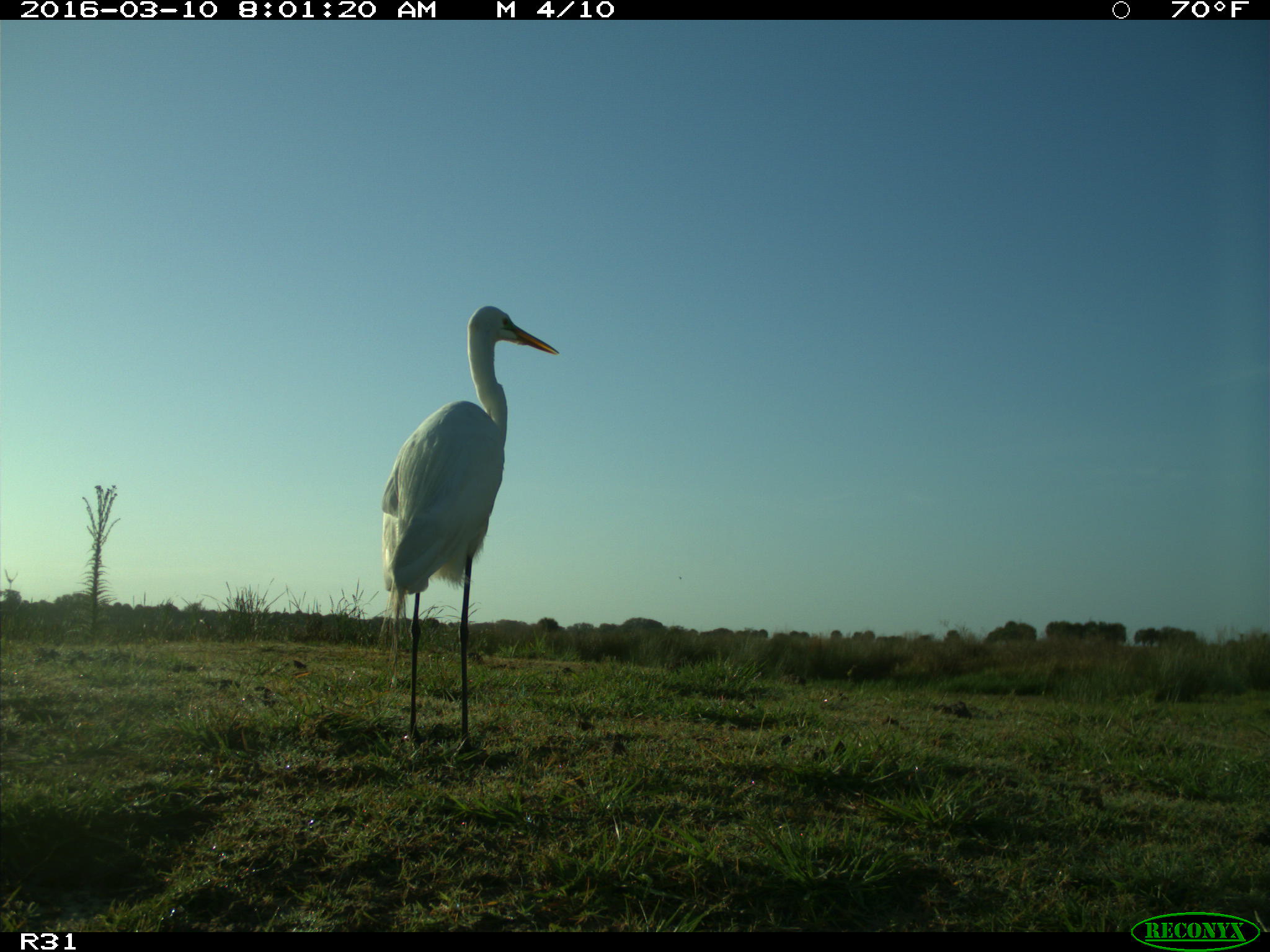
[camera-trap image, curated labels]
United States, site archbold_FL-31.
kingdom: Animalia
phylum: Chordata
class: Aves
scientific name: Aves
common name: birds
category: unidentified bird